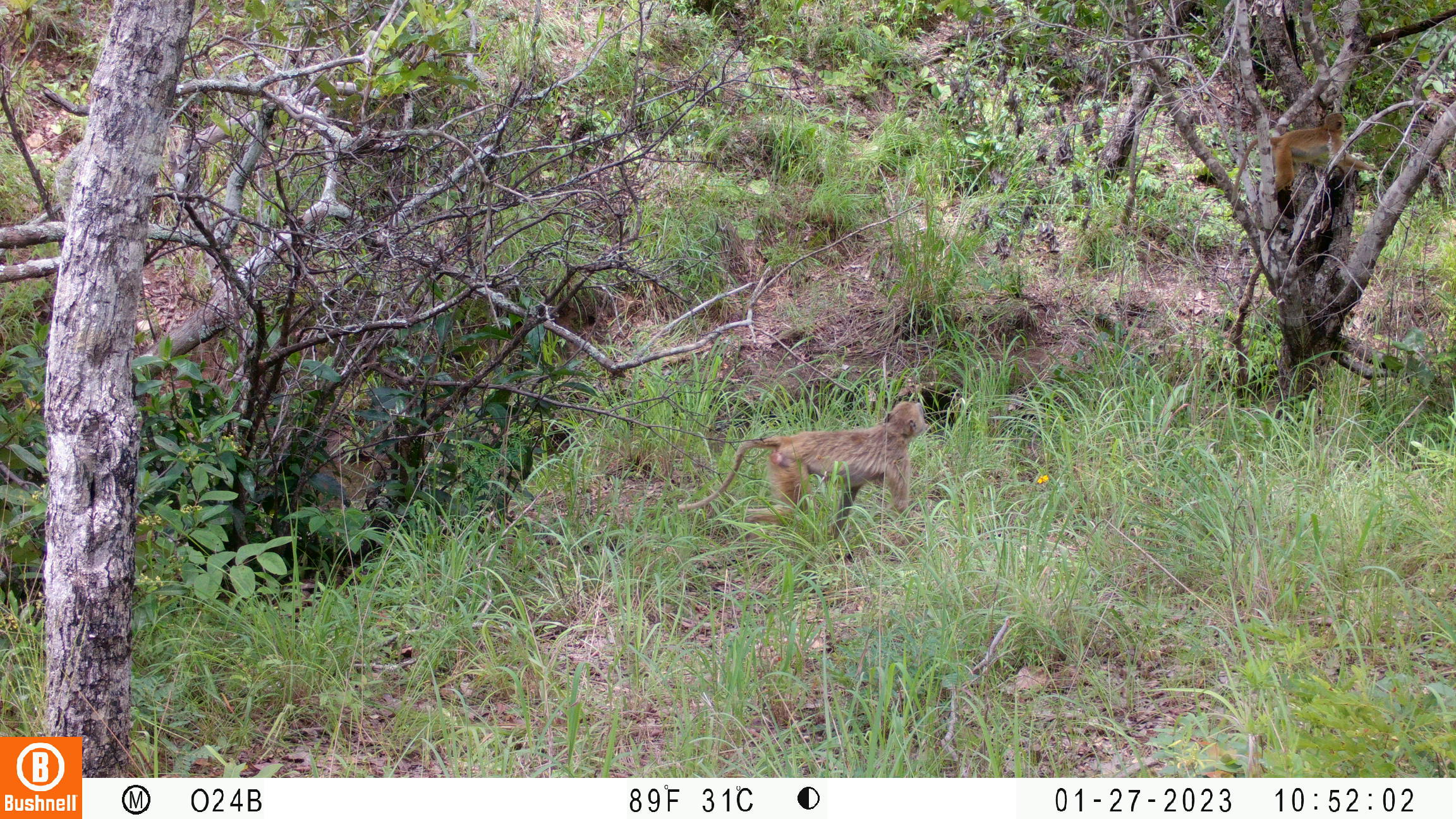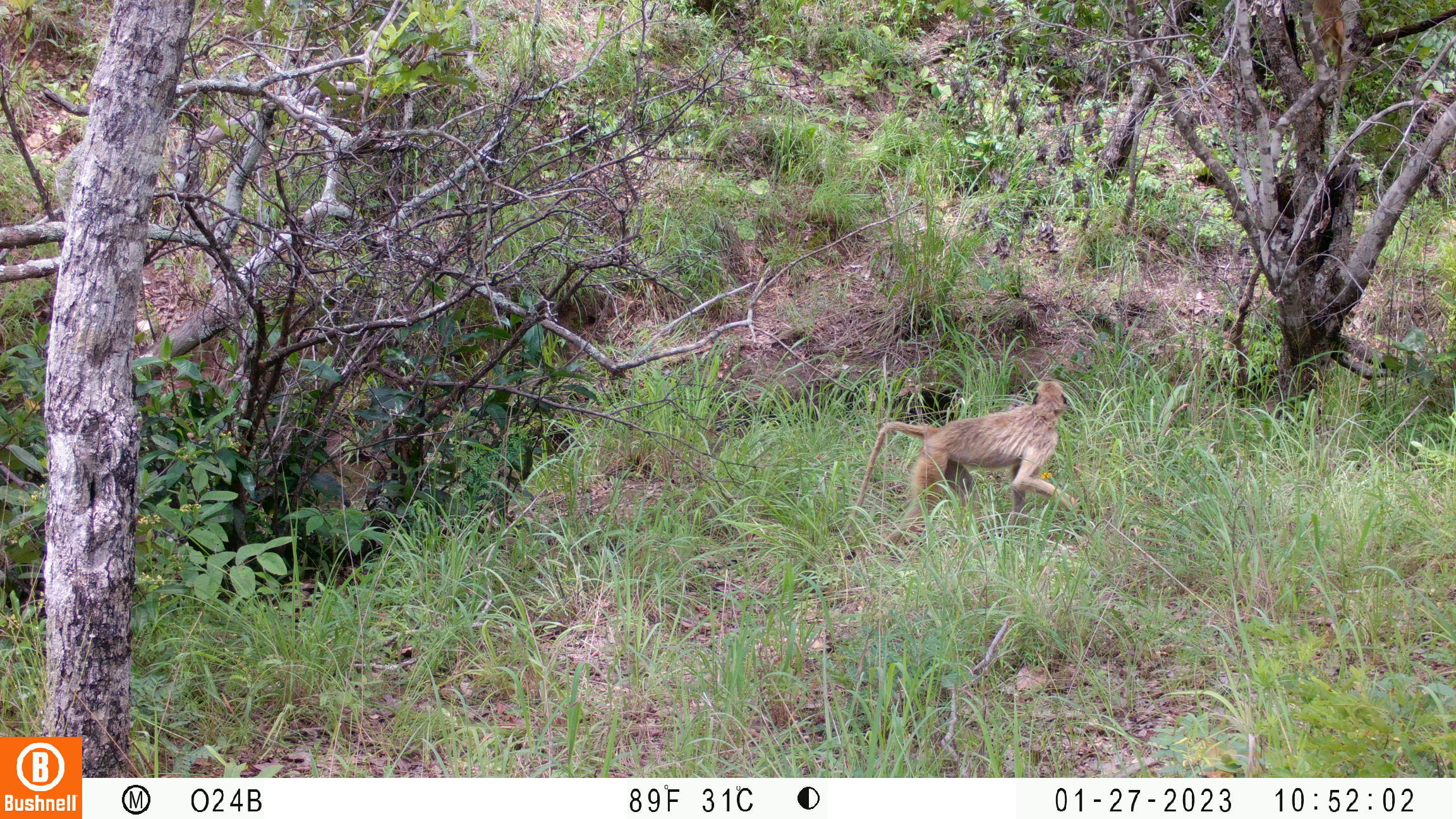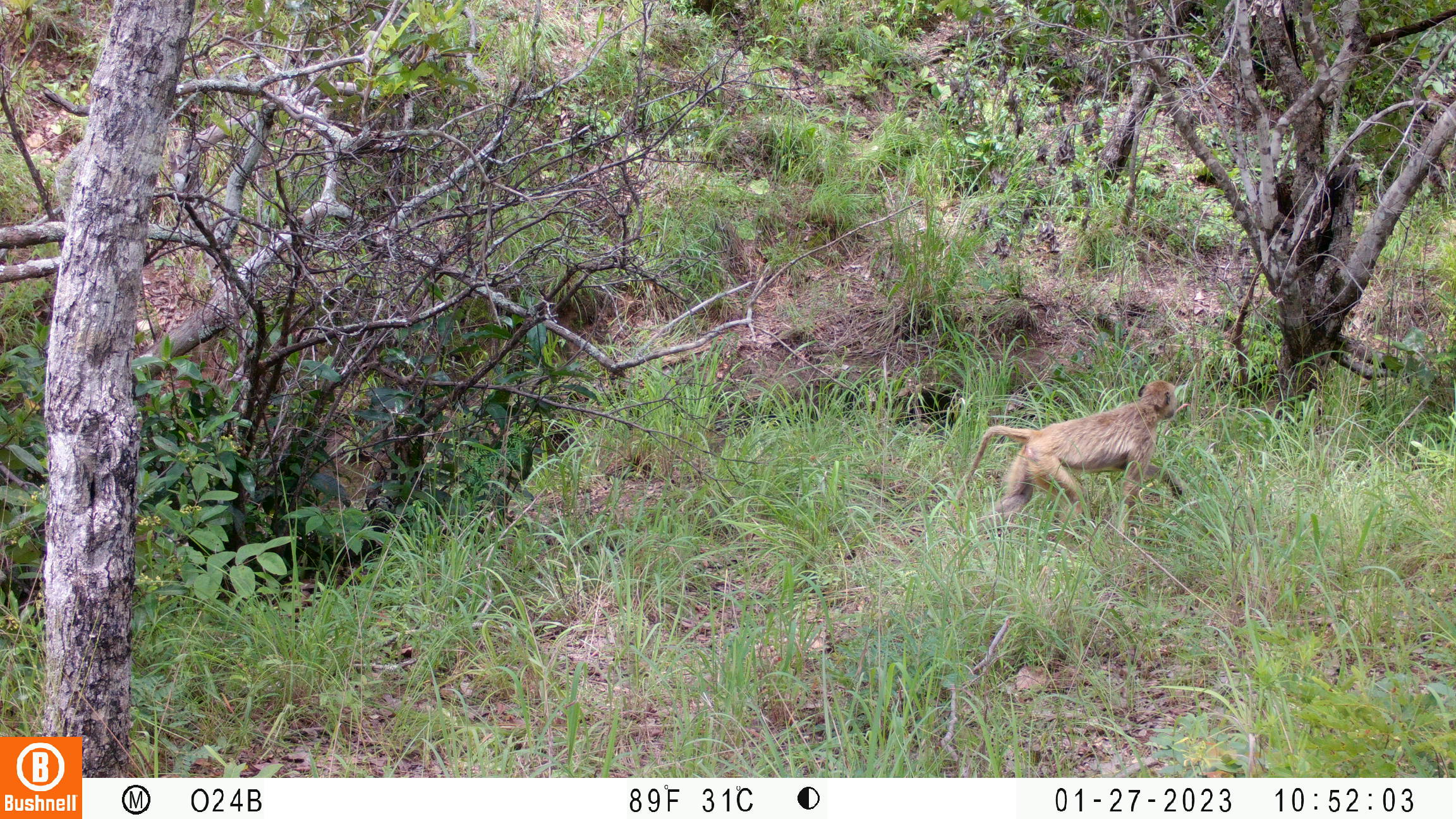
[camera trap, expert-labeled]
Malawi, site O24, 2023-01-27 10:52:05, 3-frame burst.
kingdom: Animalia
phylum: Chordata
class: Mammalia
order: Primates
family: Cercopithecidae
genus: Papio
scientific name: Papio cynocephalus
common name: yellow baboon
Yellow baboon (Papio cynocephalus), count 2.